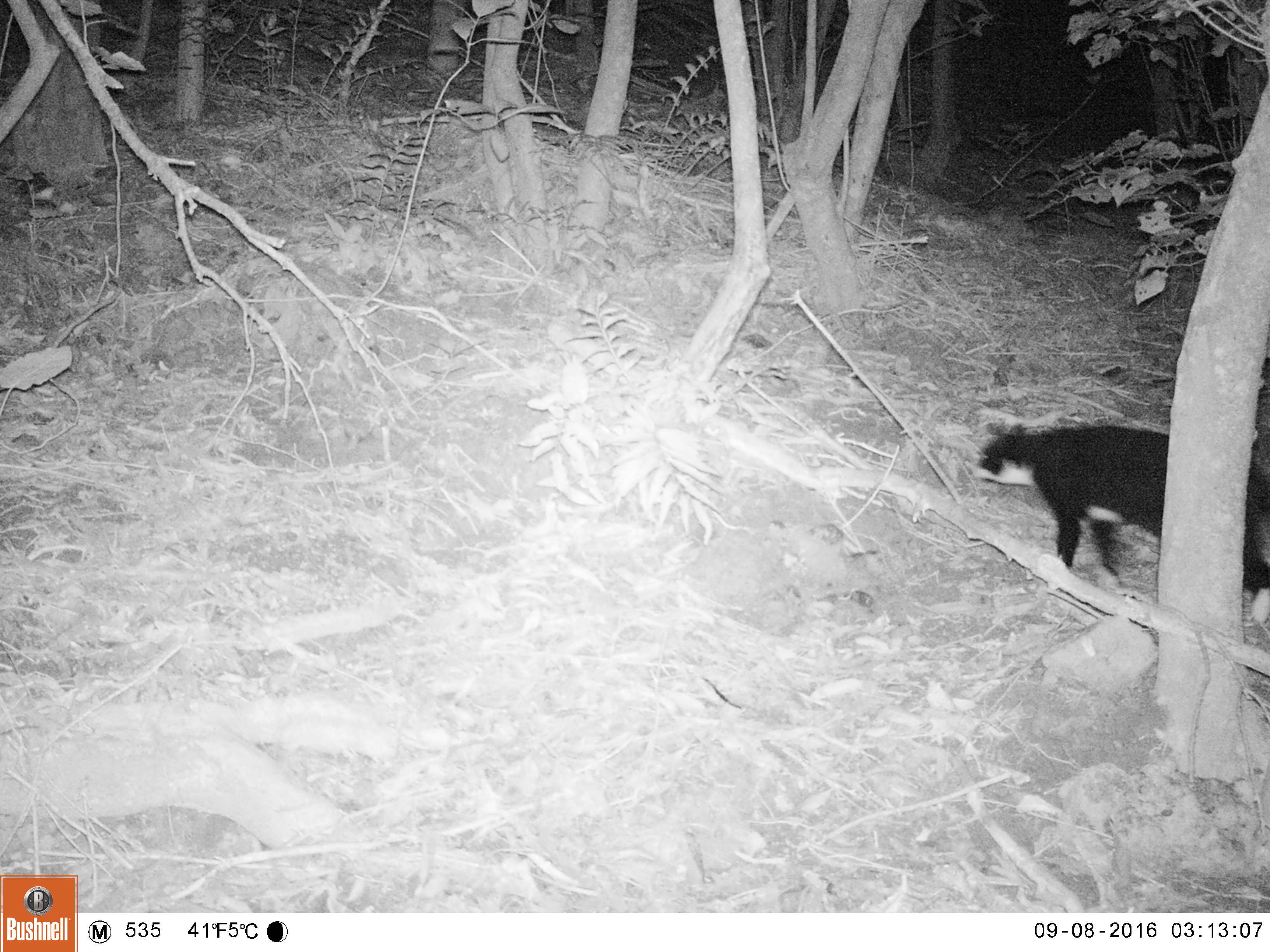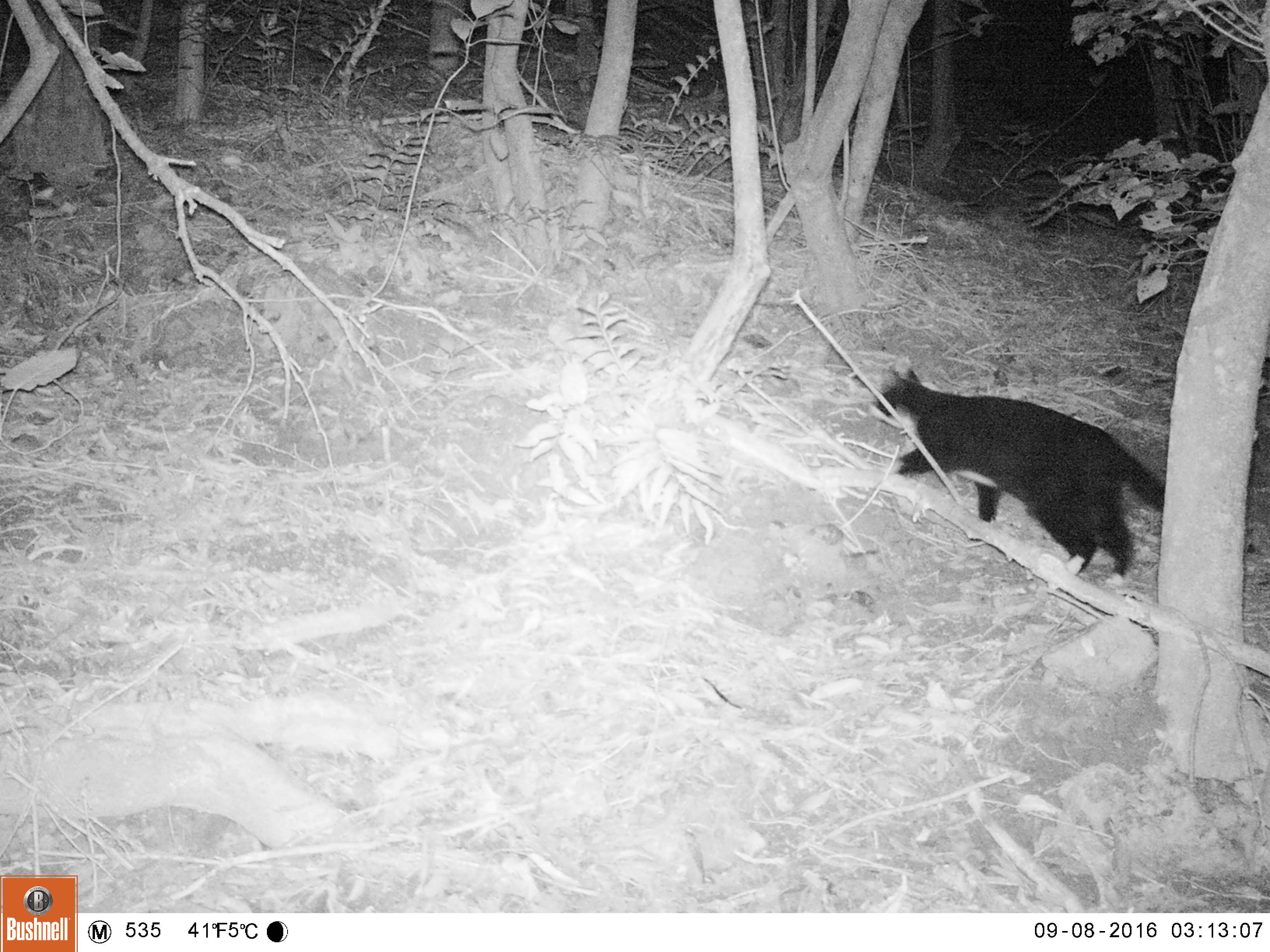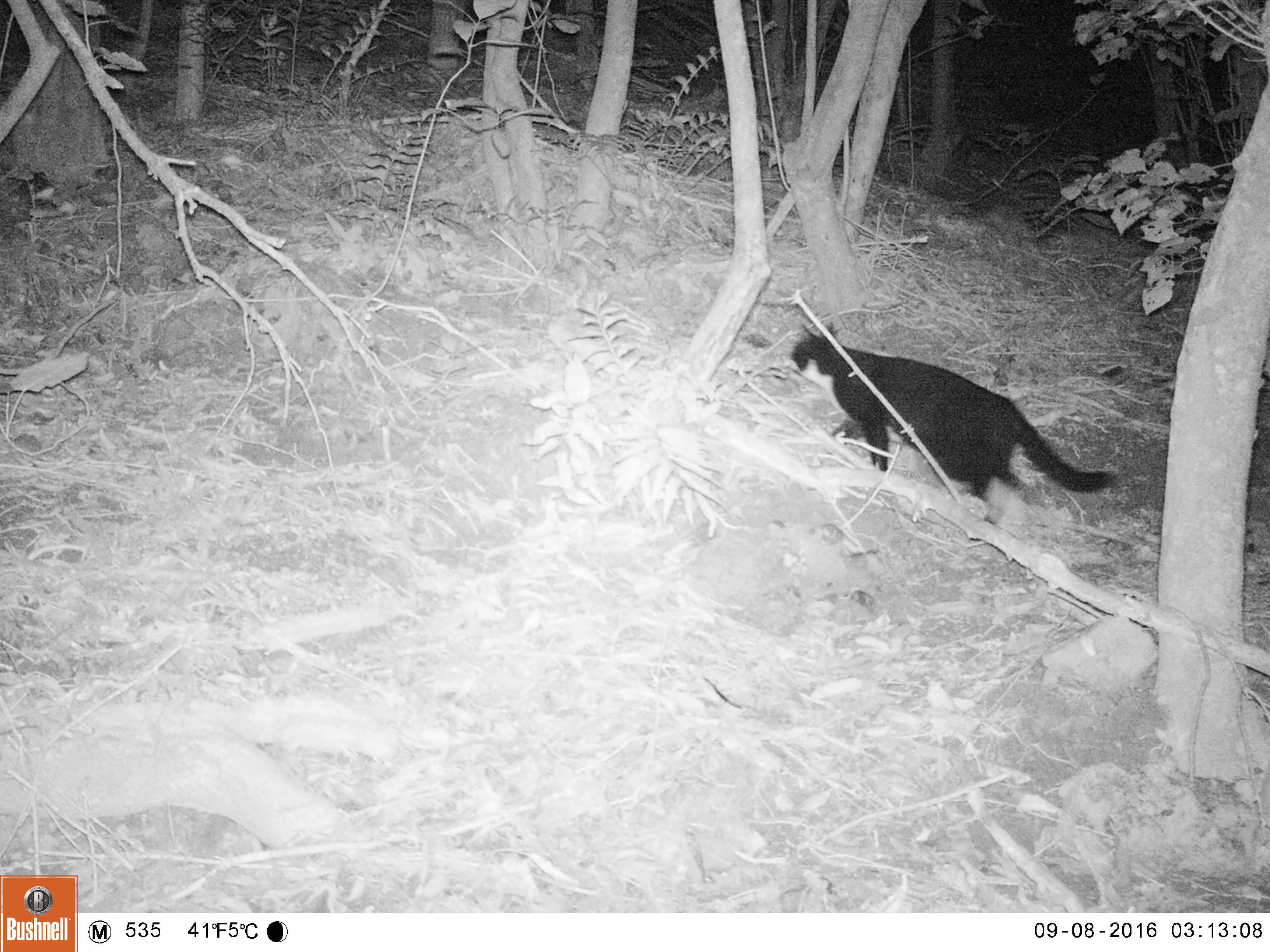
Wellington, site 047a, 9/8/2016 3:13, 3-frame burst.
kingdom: Animalia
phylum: Chordata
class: Mammalia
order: Carnivora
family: Felidae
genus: Felis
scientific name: Felis catus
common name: cat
Cat (Felis catus).